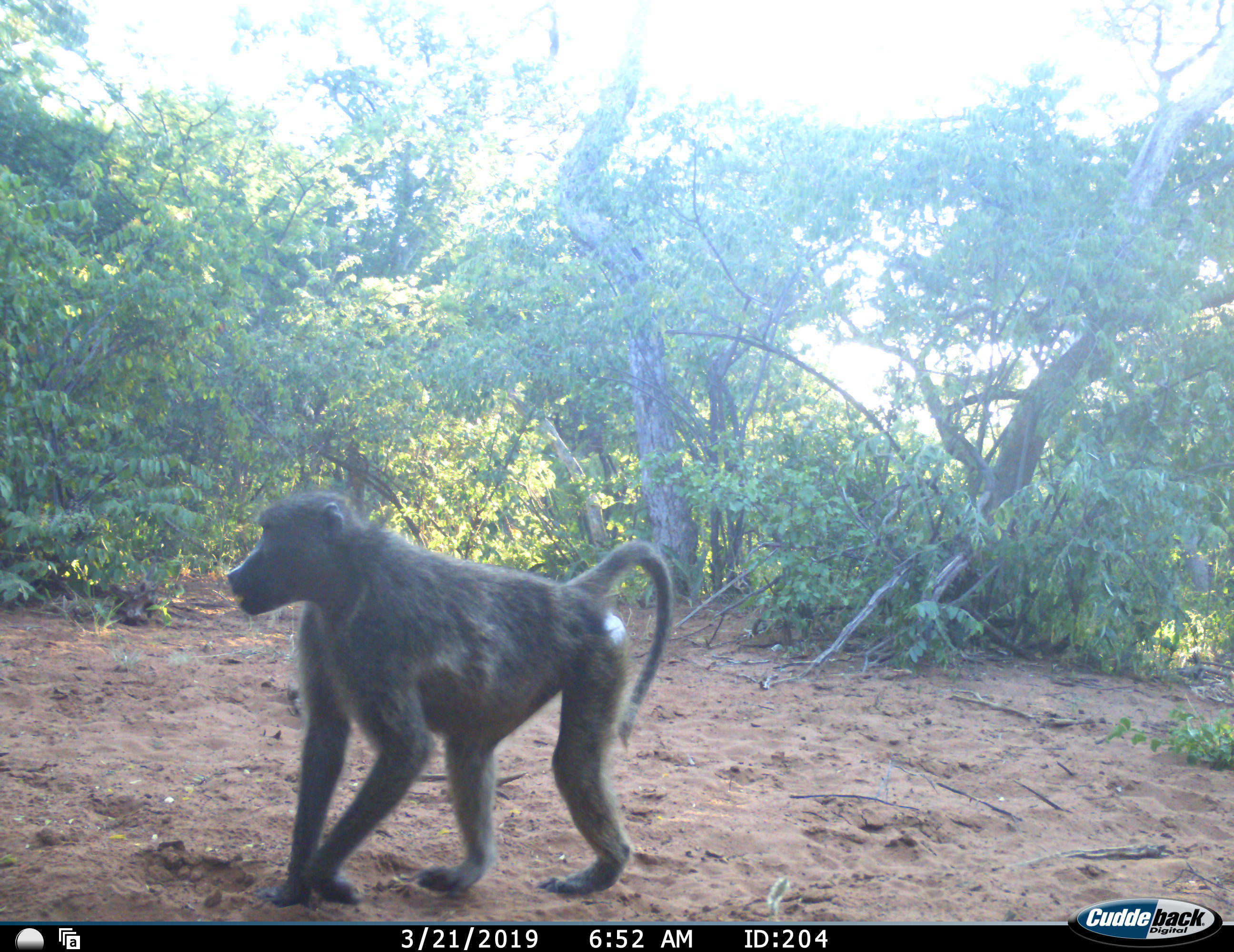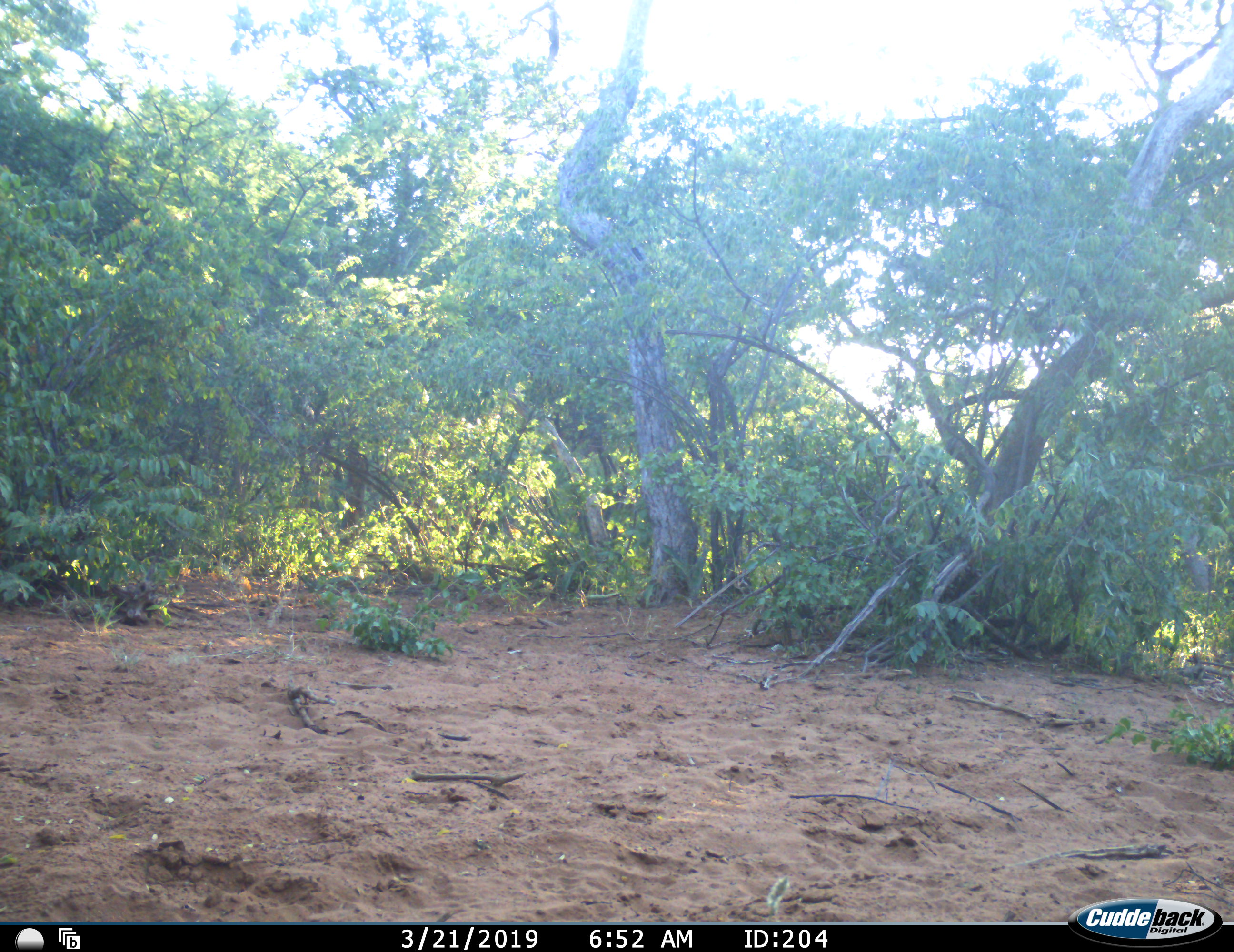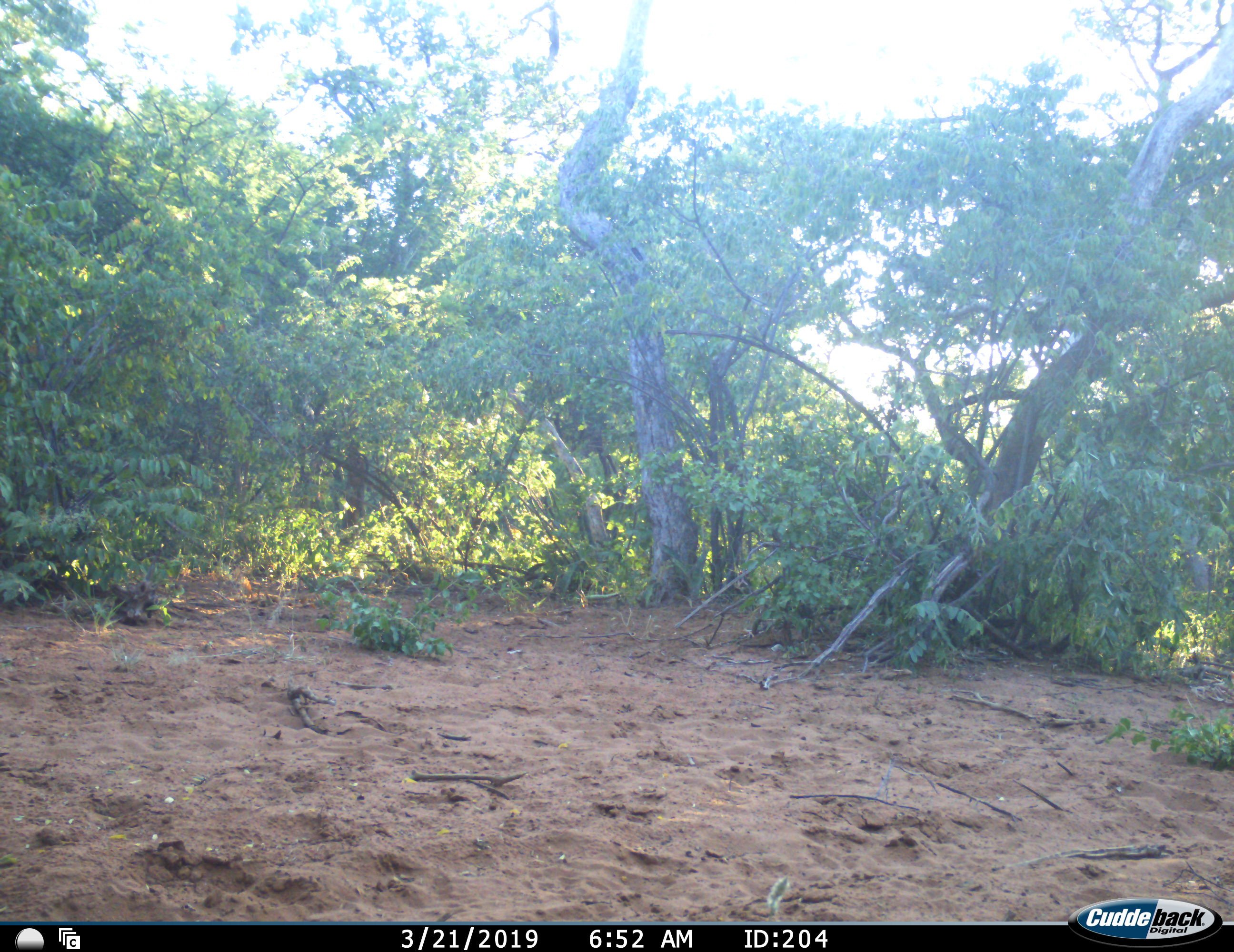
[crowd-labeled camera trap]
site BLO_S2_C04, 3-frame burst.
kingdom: Animalia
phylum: Chordata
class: Mammalia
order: Primates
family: Cercopithecidae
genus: Papio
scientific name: Papio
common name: baboon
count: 1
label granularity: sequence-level